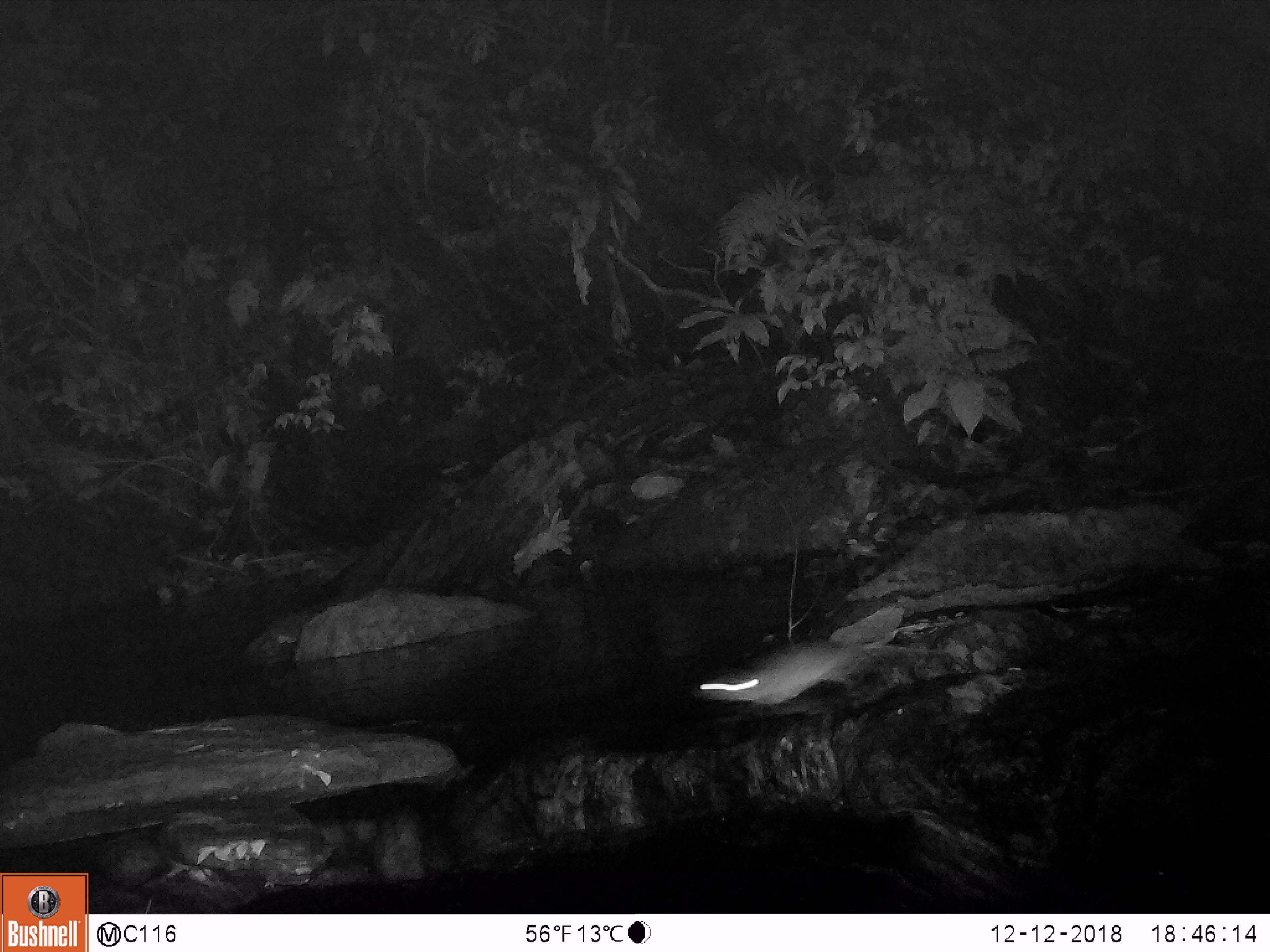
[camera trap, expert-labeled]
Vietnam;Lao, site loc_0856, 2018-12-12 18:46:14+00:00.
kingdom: Animalia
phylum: Chordata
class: Mammalia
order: Rodentia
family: Muridae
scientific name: Muridae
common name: old-world mice and rats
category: unidentified murid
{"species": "unidentified murid (old-world mice and rats) (Muridae)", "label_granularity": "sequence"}